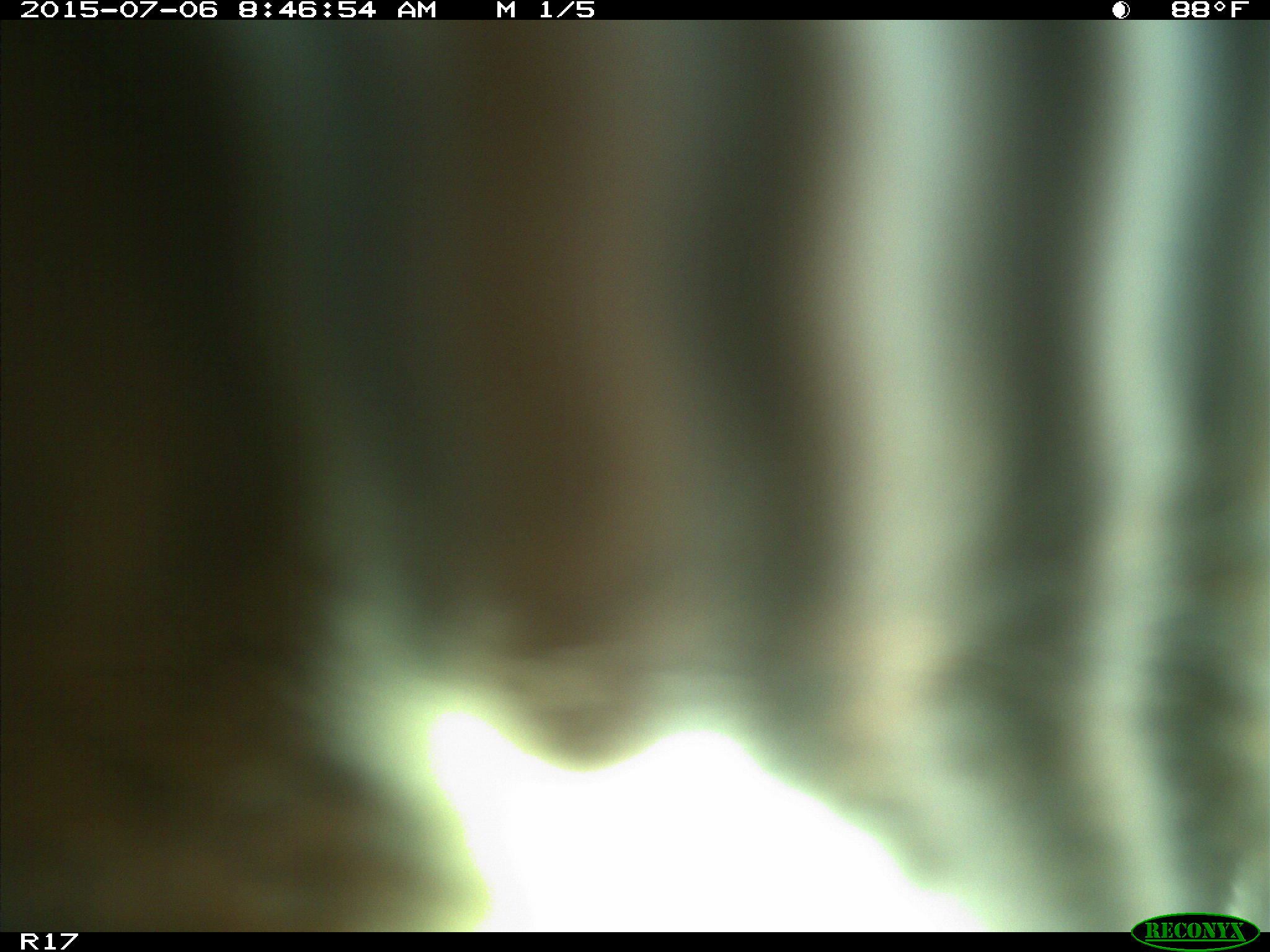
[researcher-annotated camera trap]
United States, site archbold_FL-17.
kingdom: Animalia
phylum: Chordata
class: Mammalia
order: Artiodactyla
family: Bovidae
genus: Bos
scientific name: Bos taurus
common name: domestic cow